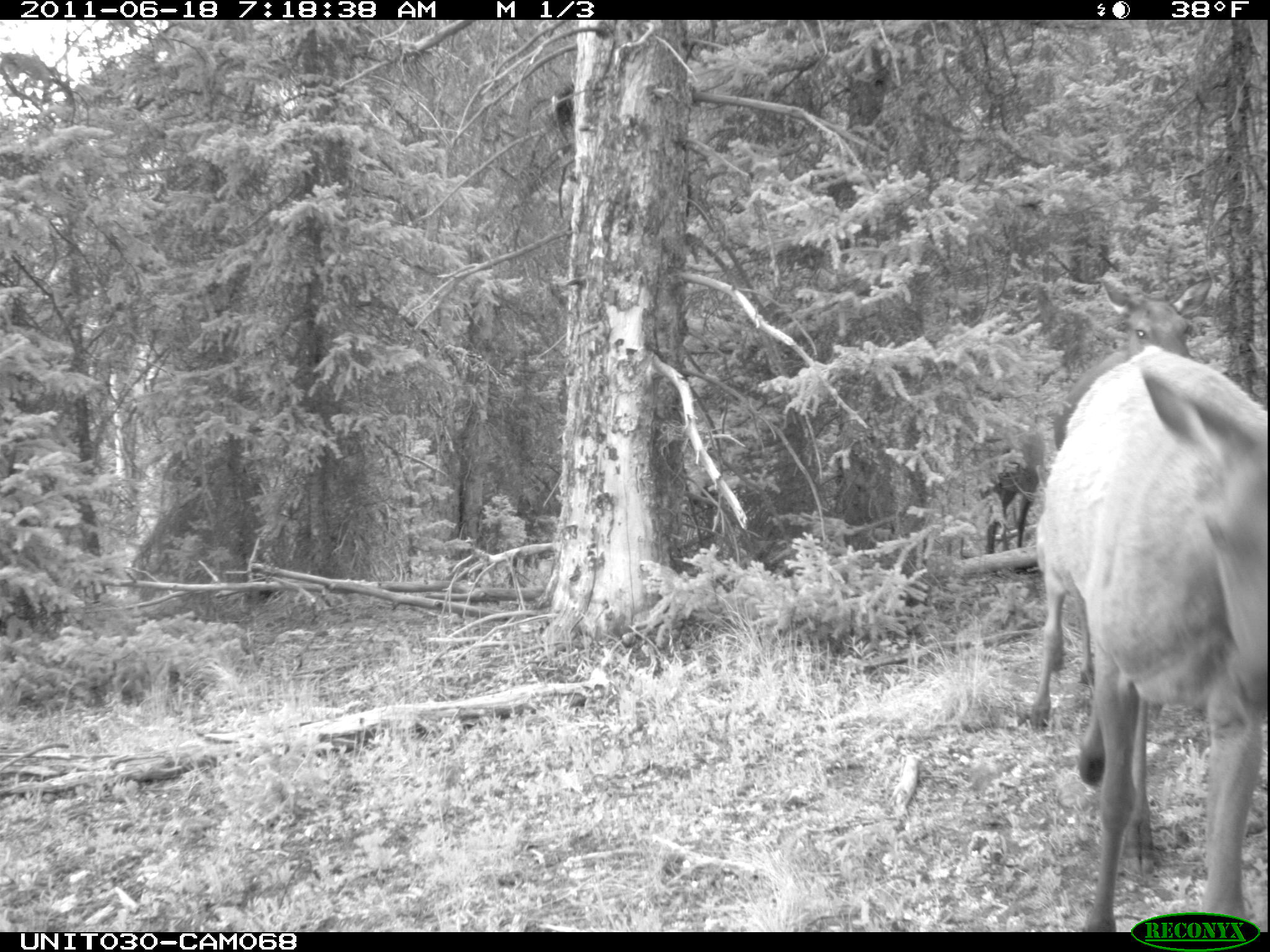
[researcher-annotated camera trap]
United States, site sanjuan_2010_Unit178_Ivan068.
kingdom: Animalia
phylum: Chordata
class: Mammalia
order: Artiodactyla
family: Cervidae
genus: Cervus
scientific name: Cervus elaphus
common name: red deer